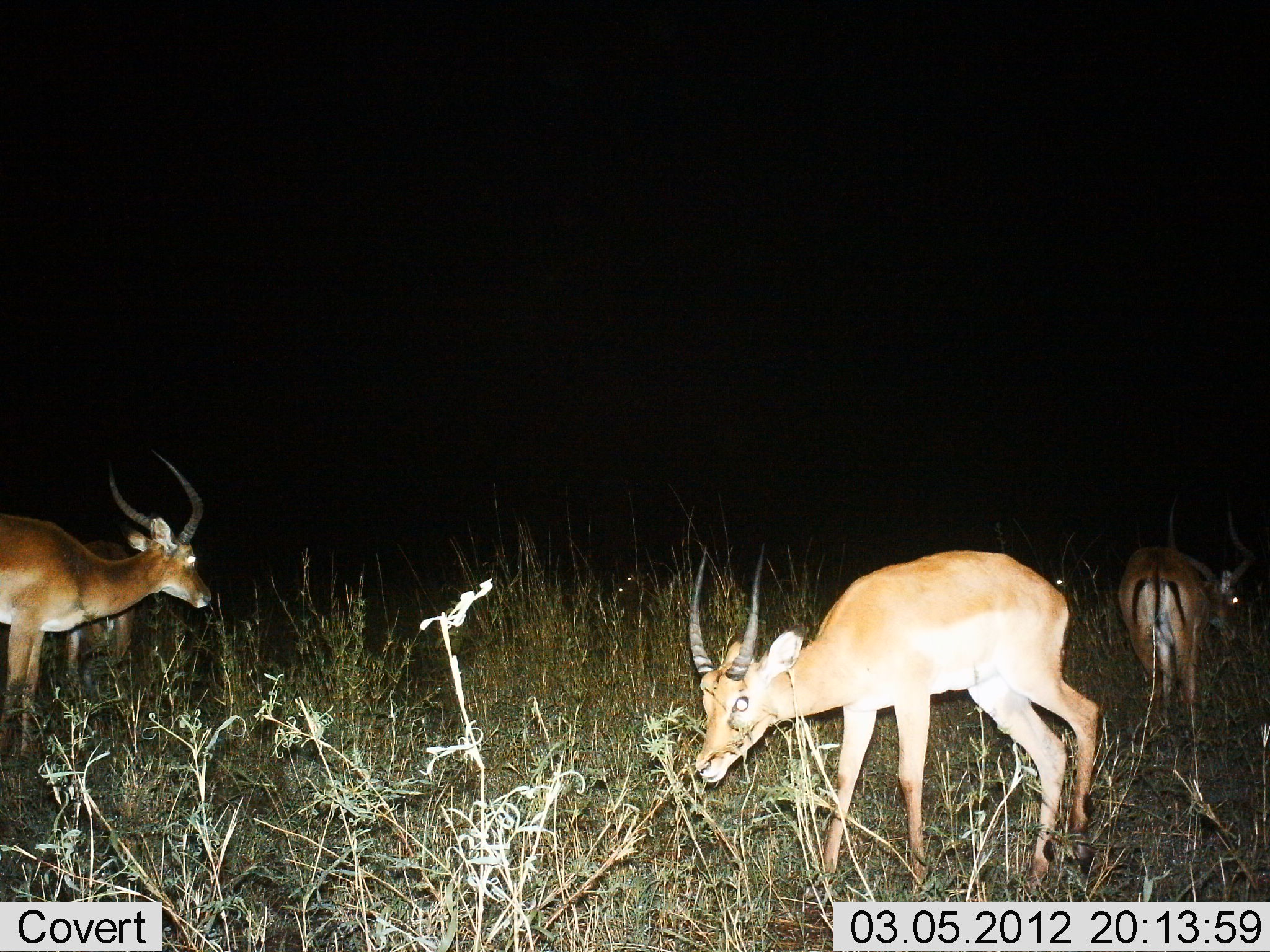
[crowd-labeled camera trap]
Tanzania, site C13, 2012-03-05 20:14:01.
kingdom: Animalia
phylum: Chordata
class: Mammalia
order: Artiodactyla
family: Bovidae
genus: Aepyceros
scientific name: Aepyceros melampus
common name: impala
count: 4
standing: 86%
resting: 0%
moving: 14%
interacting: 0%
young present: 0%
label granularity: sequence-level